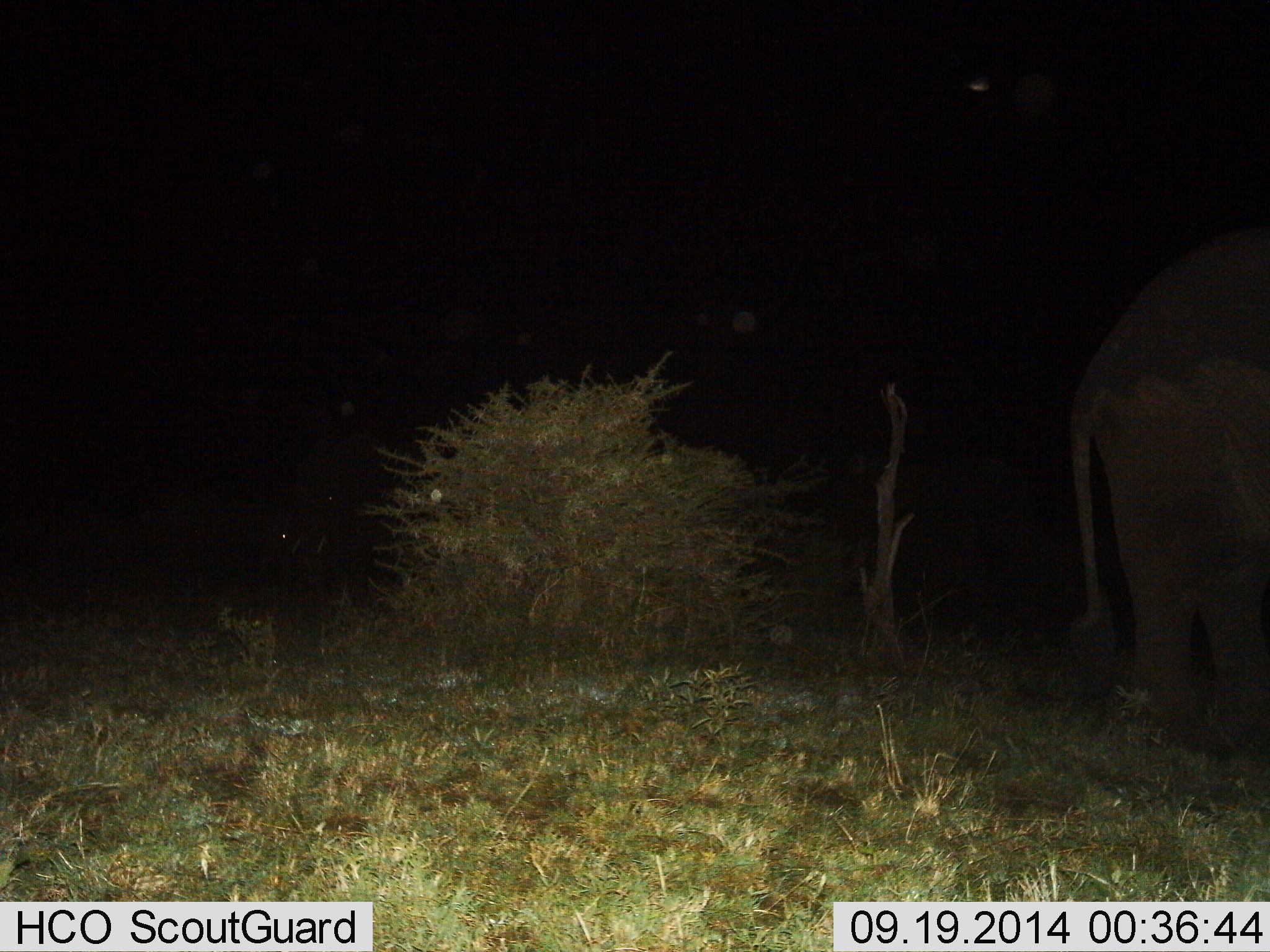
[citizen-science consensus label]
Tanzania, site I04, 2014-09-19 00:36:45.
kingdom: Animalia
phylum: Chordata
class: Mammalia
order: Proboscidea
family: Elephantidae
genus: Loxodonta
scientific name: Loxodonta africana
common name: african bush elephant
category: elephant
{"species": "elephant (african bush elephant) (Loxodonta africana)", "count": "1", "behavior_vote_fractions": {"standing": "100%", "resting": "0%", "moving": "0%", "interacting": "0%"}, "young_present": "10%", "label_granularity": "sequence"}